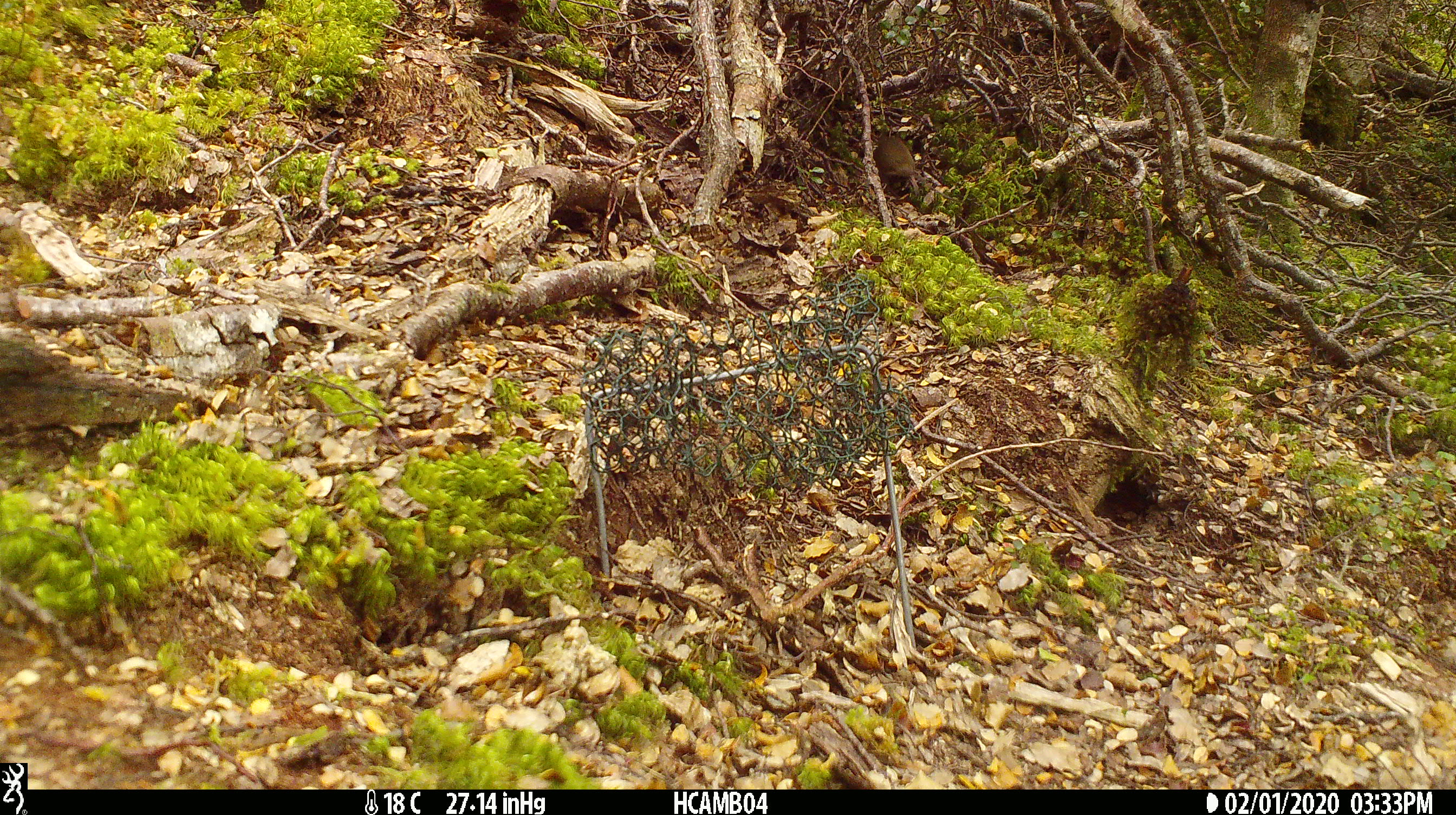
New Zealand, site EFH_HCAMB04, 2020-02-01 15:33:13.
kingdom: Animalia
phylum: Chordata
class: Mammalia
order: Rodentia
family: Muridae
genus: Mus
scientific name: Mus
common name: mouse